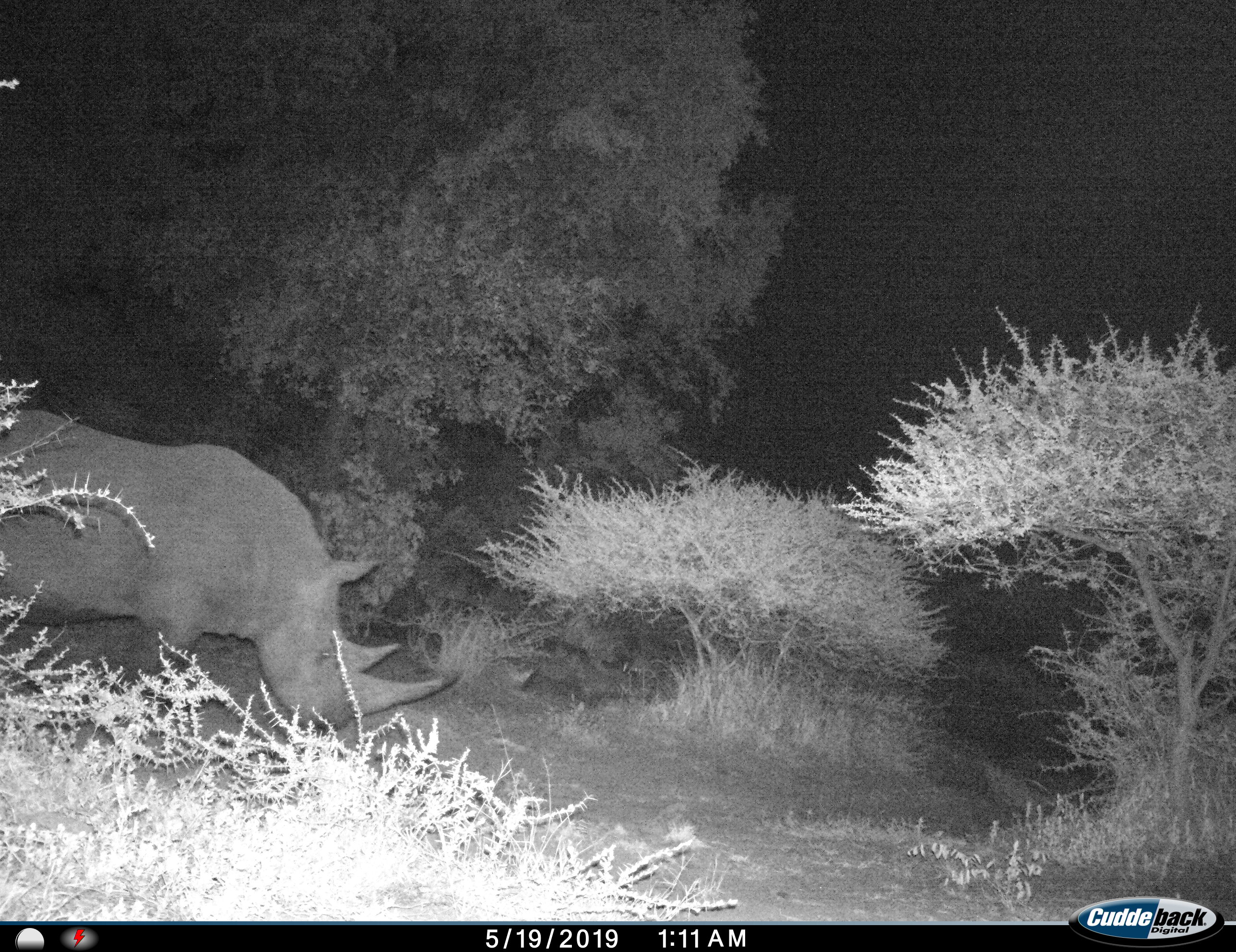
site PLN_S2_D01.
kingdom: Animalia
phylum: Chordata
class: Mammalia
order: Perissodactyla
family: Rhinocerotidae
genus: Ceratotherium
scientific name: Ceratotherium simum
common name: white rhinoceros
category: rhinoceroswhite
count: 1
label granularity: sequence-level